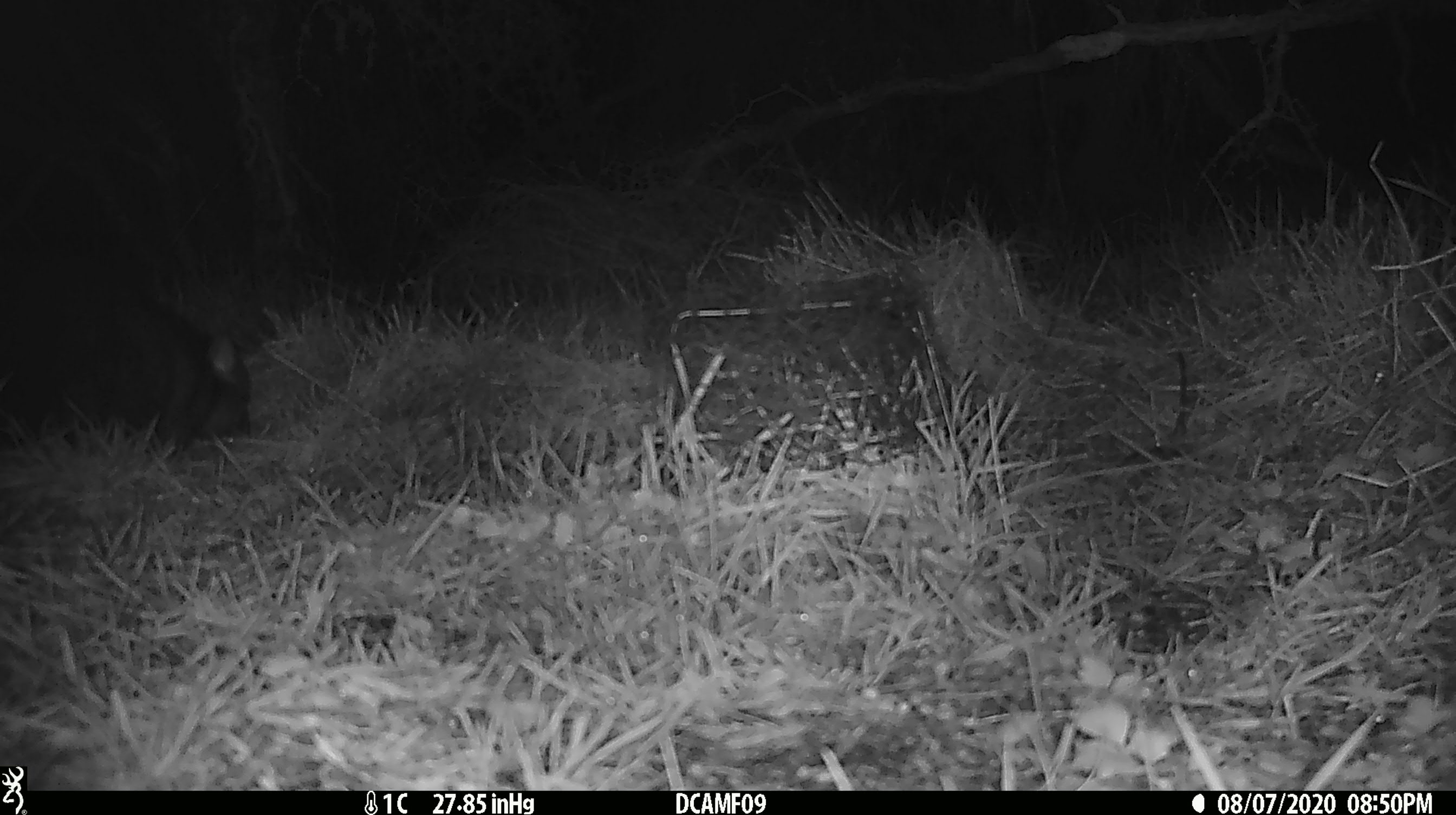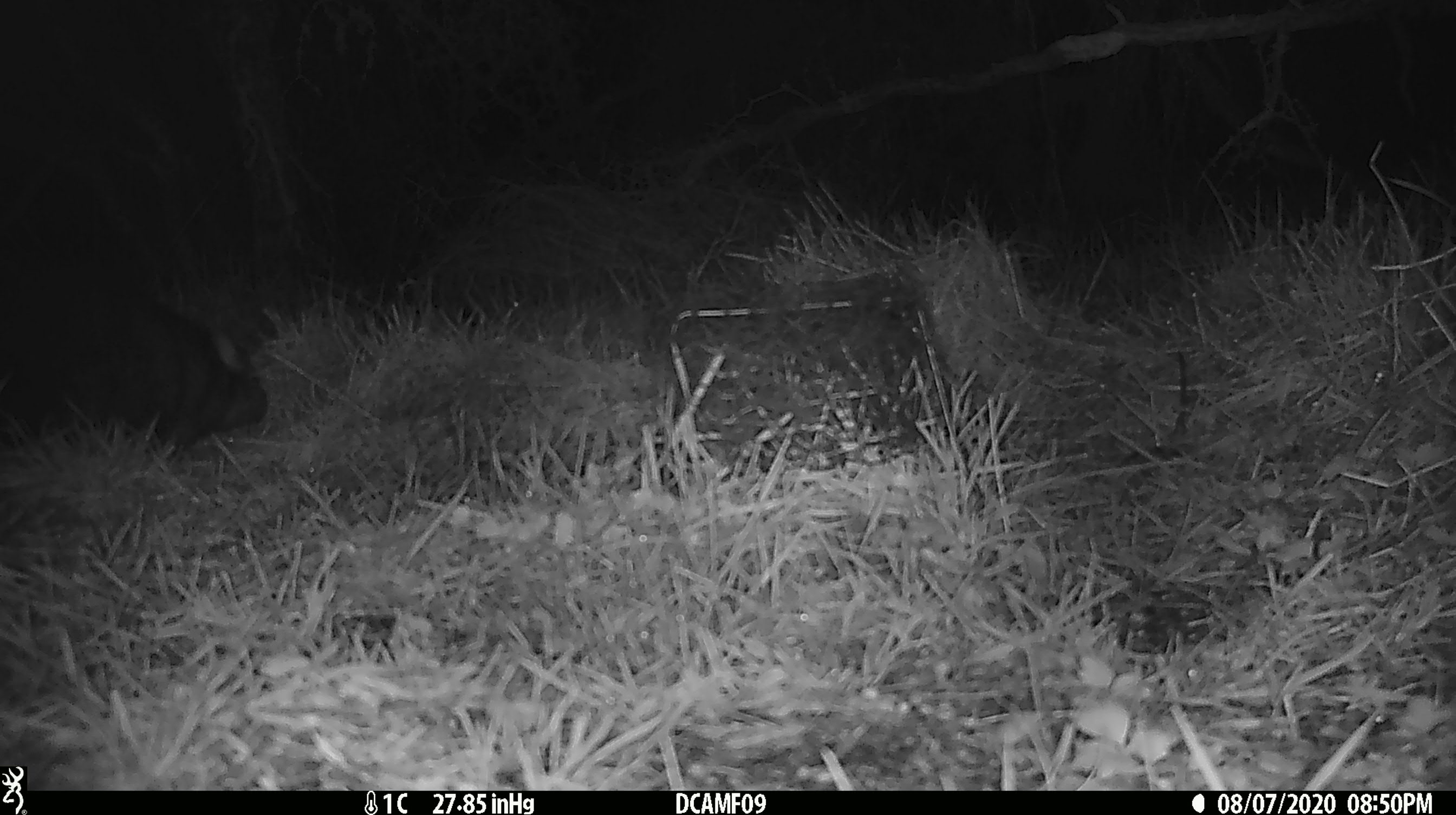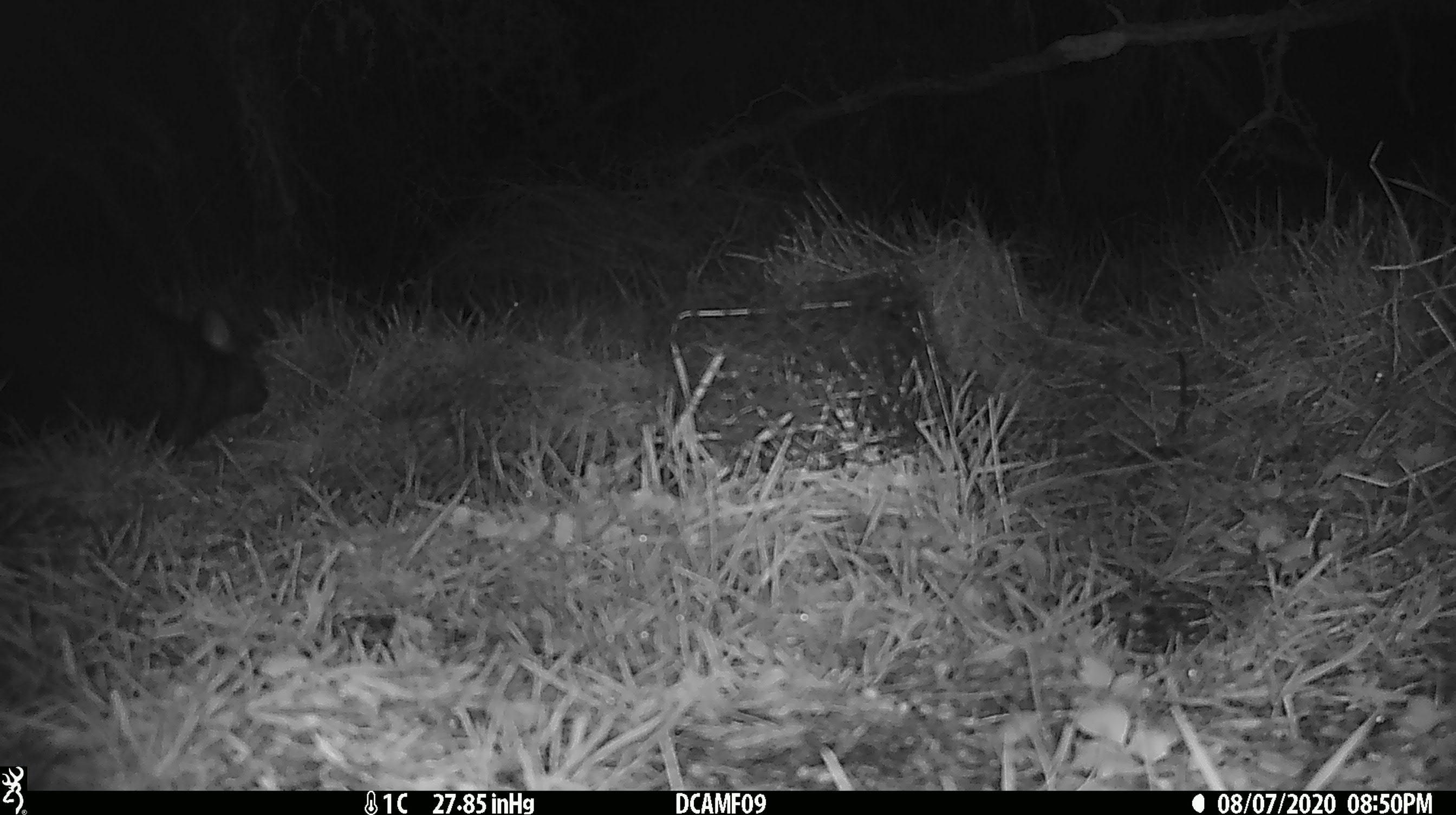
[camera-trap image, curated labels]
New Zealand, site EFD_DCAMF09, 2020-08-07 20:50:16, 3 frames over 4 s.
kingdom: Animalia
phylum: Chordata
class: Mammalia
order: Diprotodontia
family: Phalangeridae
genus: Trichosurus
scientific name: Trichosurus vulpecula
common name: common brushtail possum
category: possum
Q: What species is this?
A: Possum (common brushtail possum) (Trichosurus vulpecula).